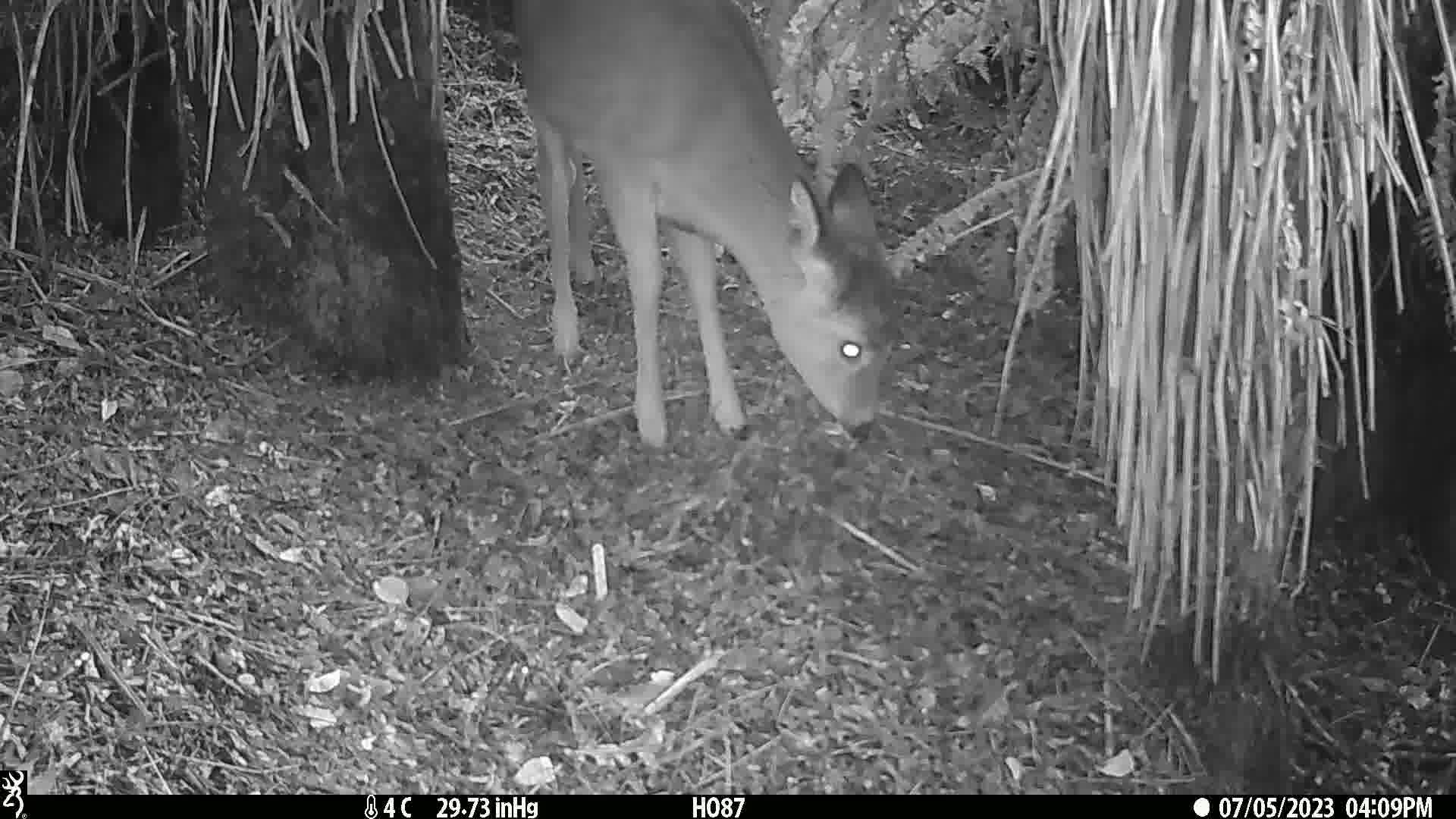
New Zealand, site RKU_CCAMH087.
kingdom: Animalia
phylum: Chordata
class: Mammalia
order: Artiodactyla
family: Cervidae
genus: Odocoileus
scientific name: Odocoileus virginianus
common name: white-tailed deer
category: white tailed deer